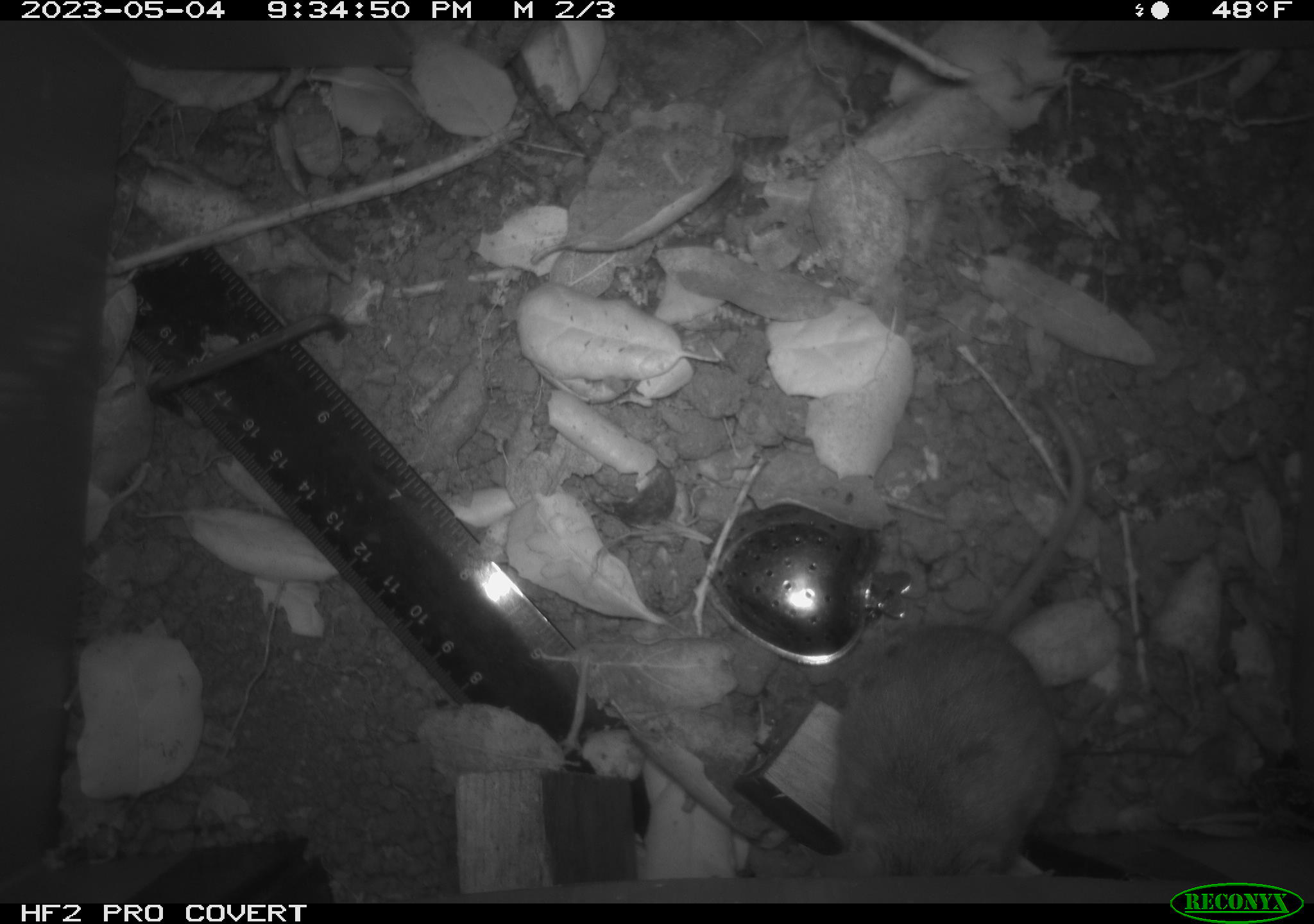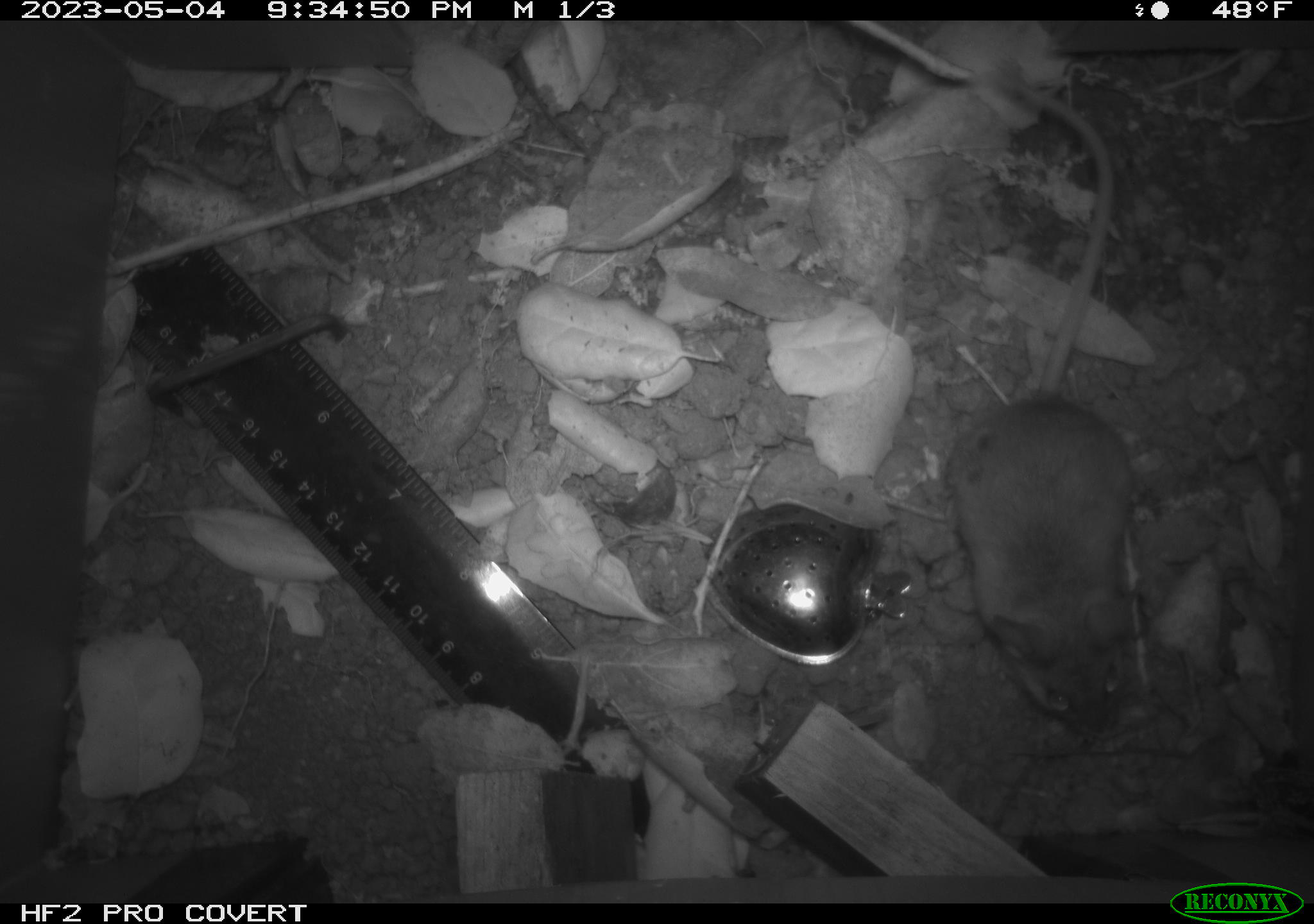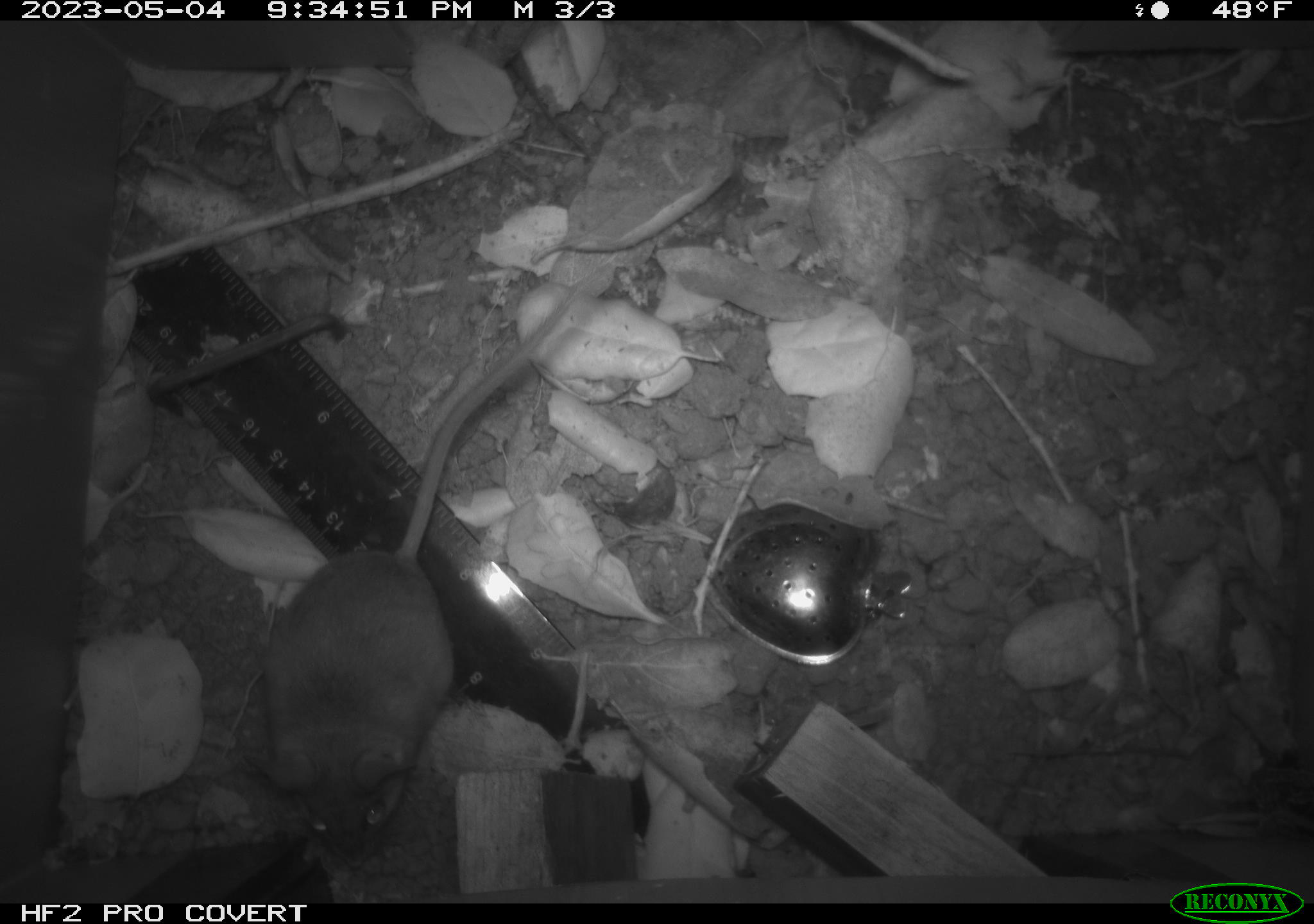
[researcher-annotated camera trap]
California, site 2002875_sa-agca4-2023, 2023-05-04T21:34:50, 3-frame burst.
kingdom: Animalia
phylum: Chordata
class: Mammalia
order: Rodentia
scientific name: Rodentia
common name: mouse species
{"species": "mouse species (Rodentia)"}